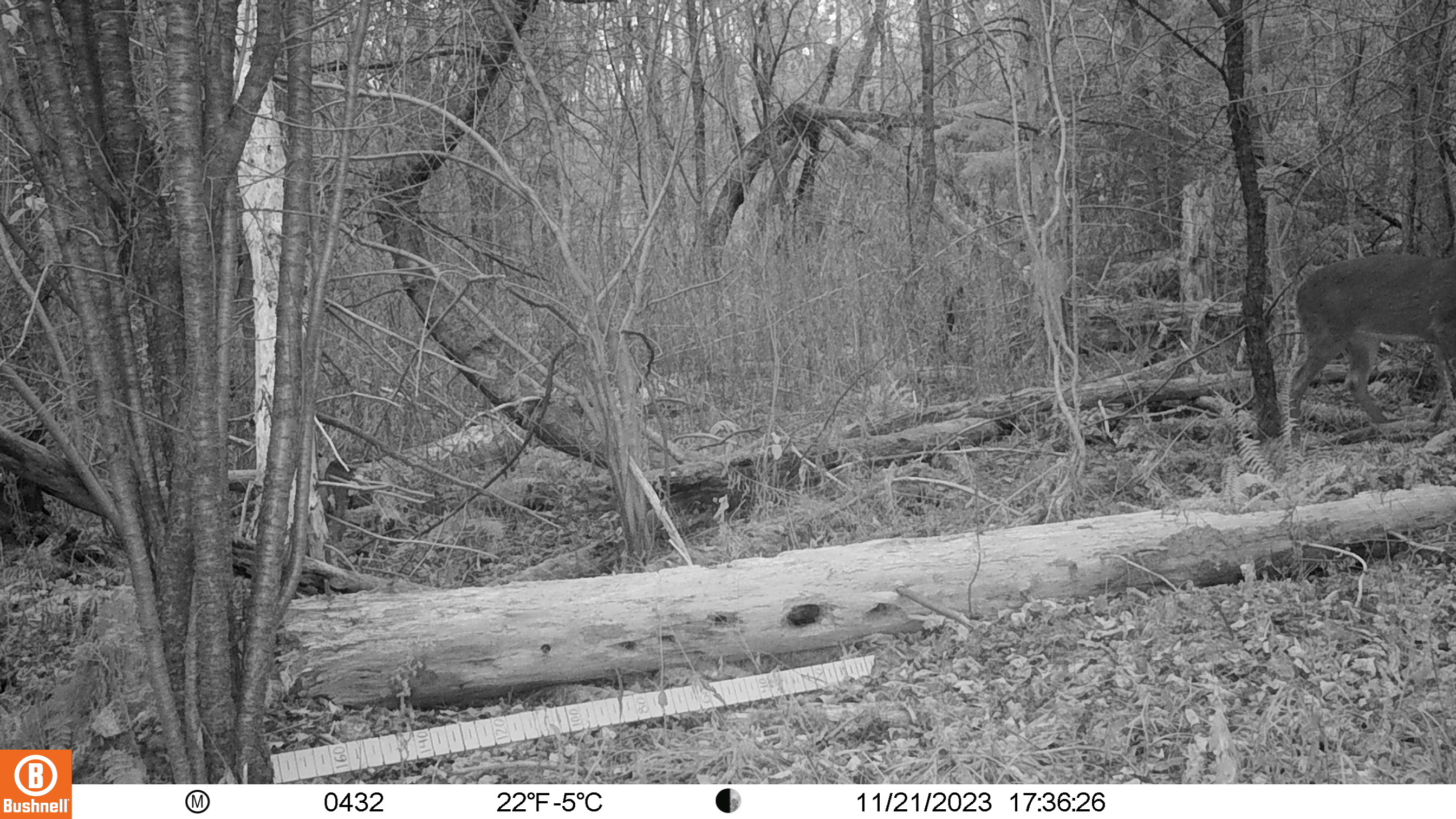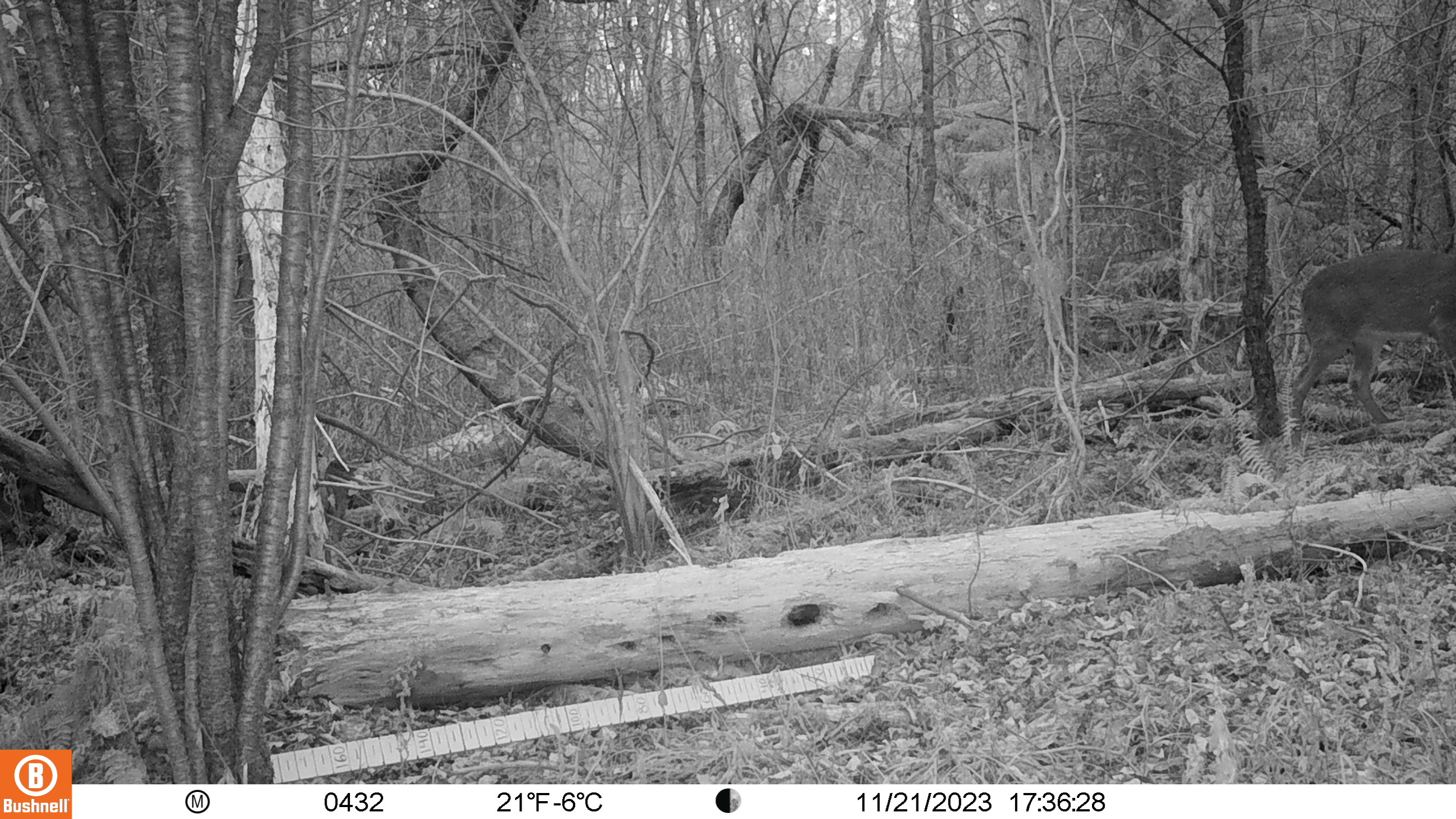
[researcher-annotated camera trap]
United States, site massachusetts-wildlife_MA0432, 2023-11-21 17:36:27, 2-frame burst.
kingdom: Animalia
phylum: Chordata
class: Mammalia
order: Artiodactyla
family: Cervidae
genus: Odocoileus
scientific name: Odocoileus virginianus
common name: white-tailed deer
White-tailed deer (Odocoileus virginianus).